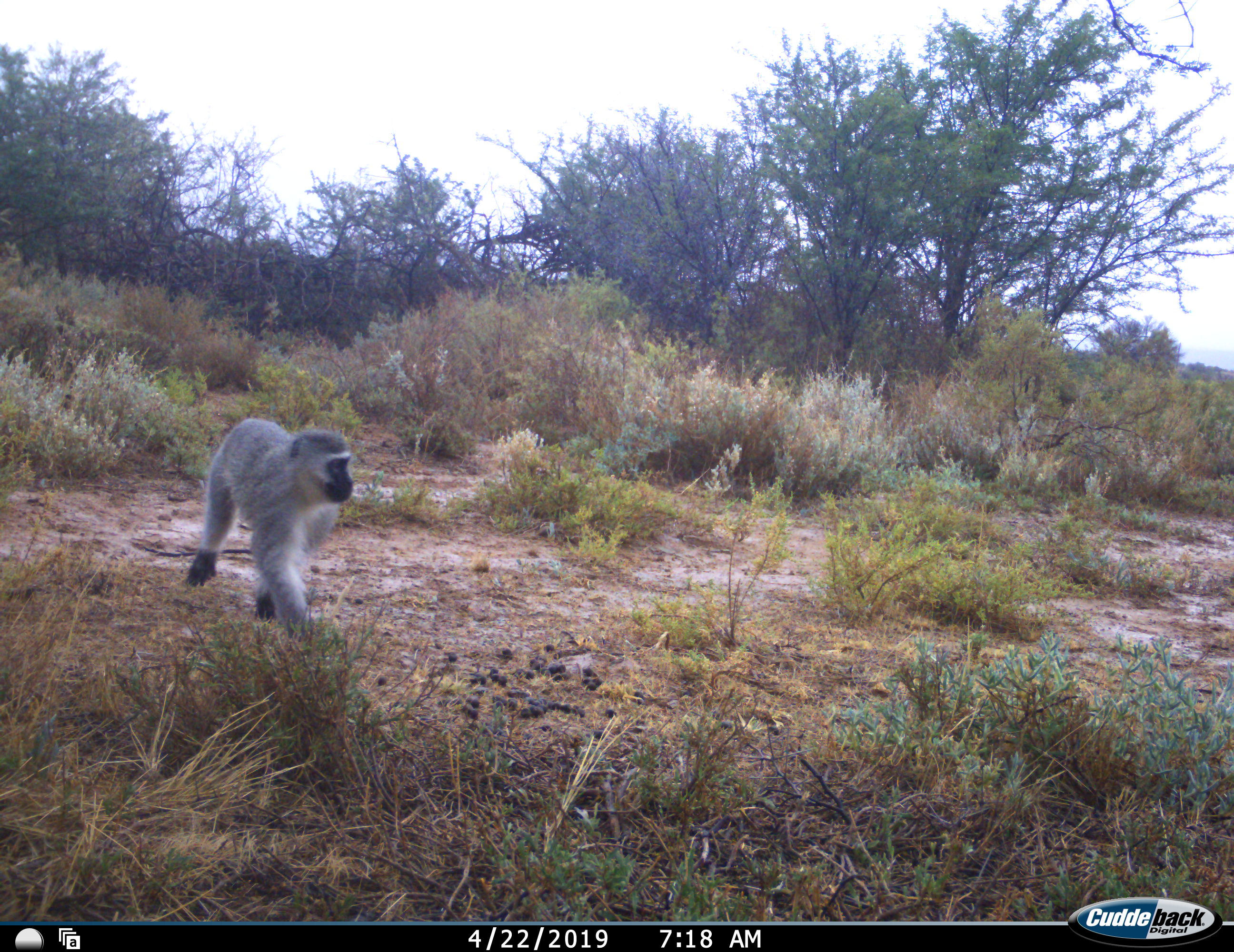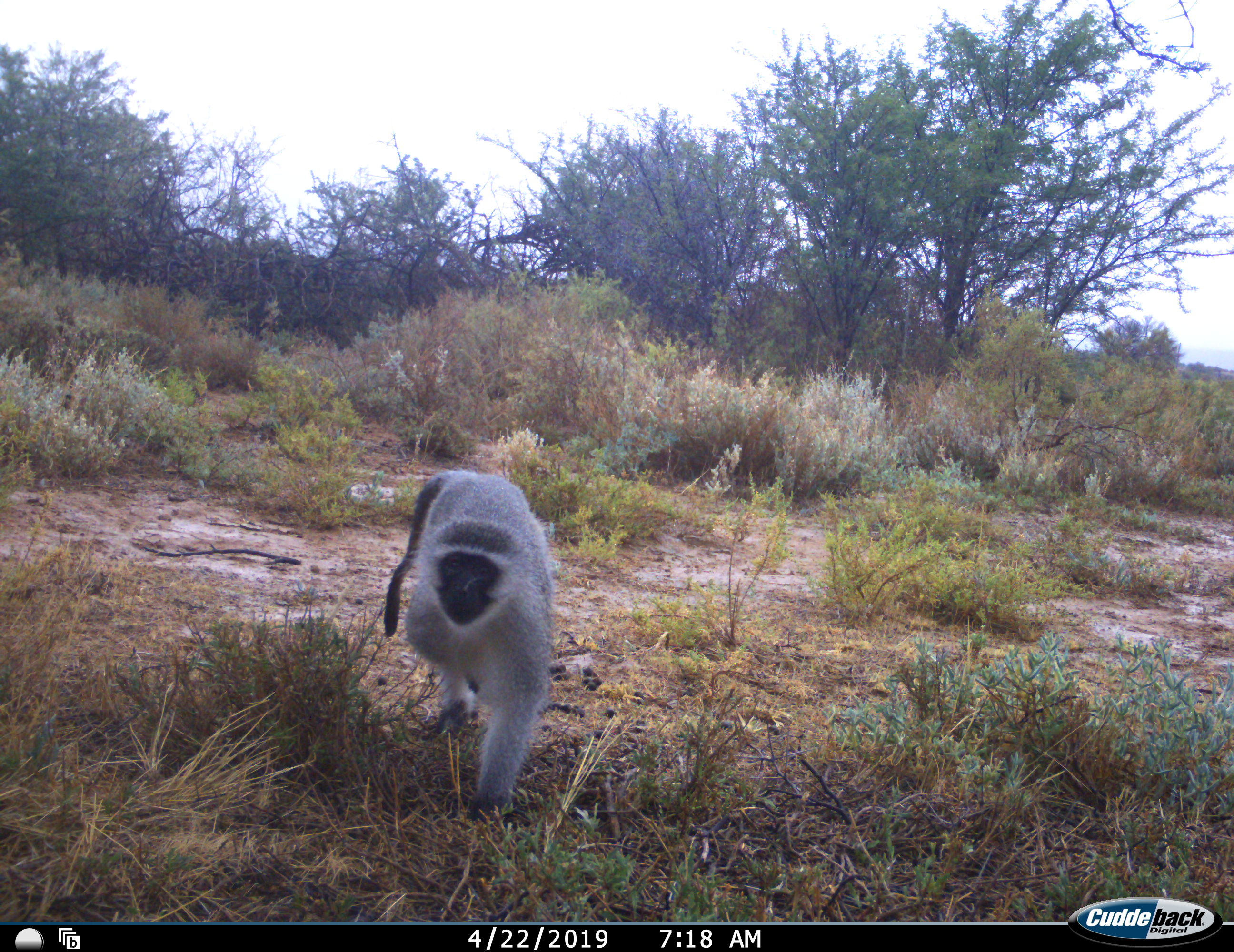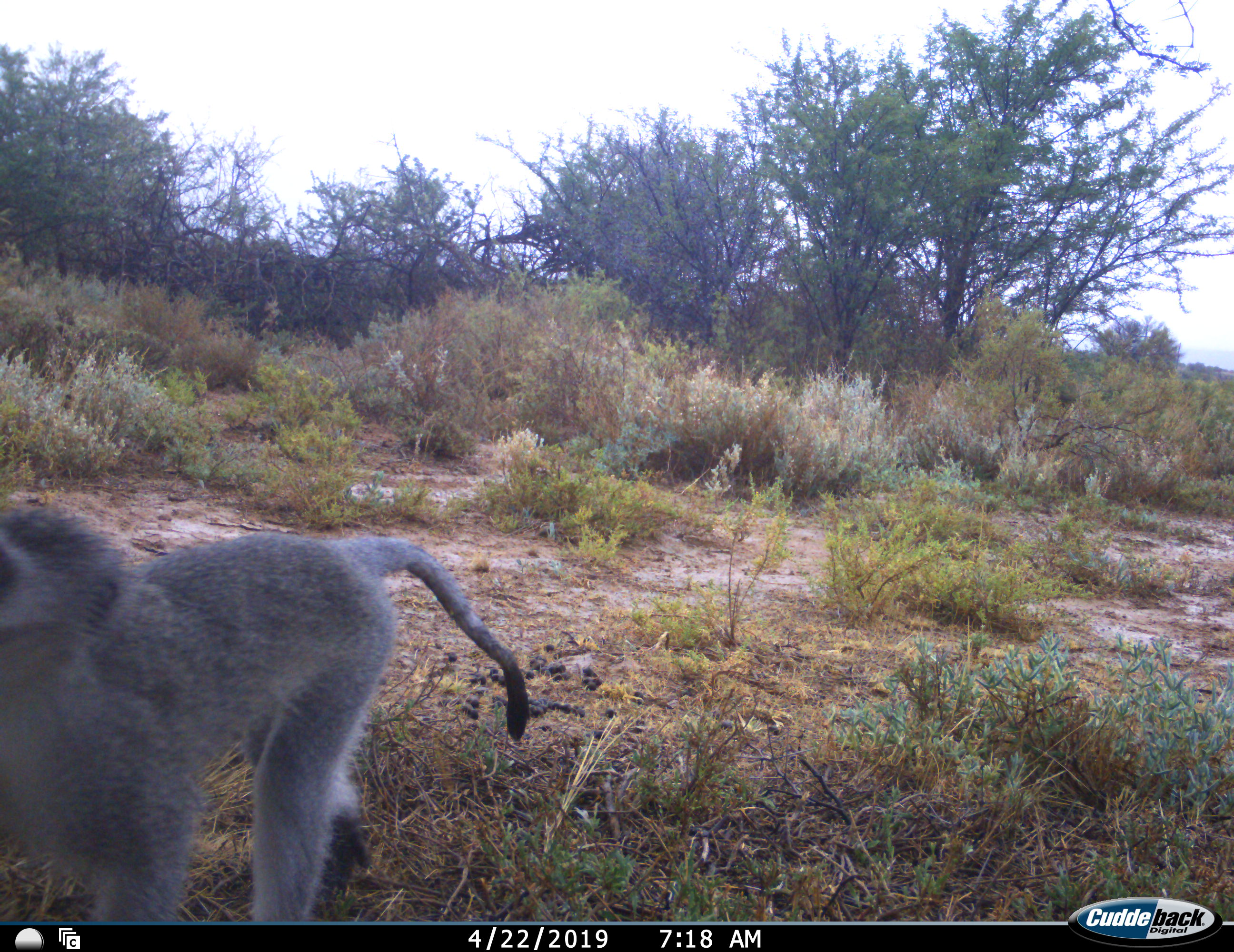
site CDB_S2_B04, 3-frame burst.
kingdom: Animalia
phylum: Chordata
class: Mammalia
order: Primates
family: Cercopithecidae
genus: Chlorocebus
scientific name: Chlorocebus pygerythrus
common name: vervet monkey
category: monkeyvervet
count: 1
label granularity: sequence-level